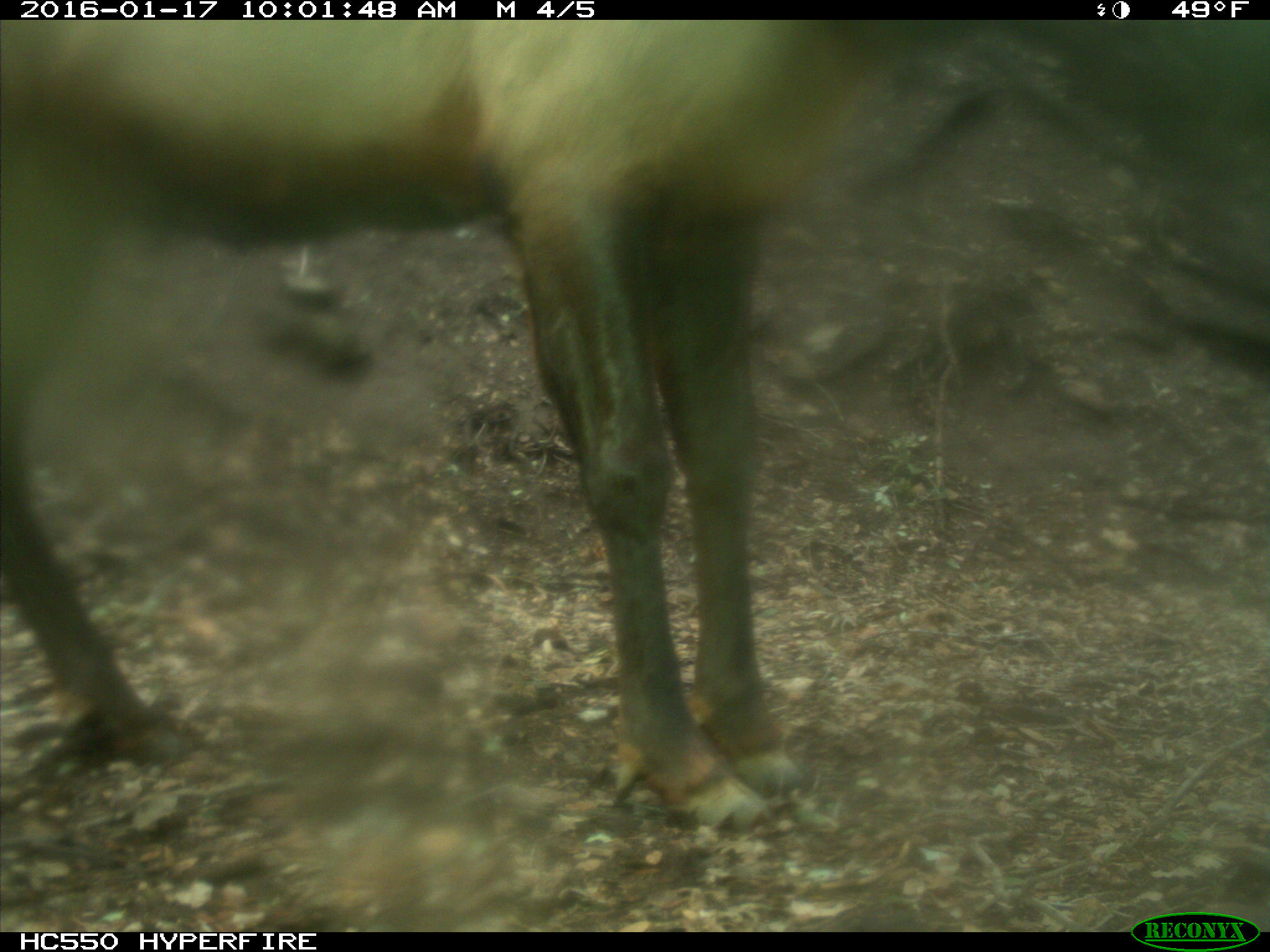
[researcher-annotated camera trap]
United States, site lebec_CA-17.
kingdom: Animalia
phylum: Chordata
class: Mammalia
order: Artiodactyla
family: Cervidae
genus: Cervus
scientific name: Cervus canadensis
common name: elk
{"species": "Cervus canadensis (elk)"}